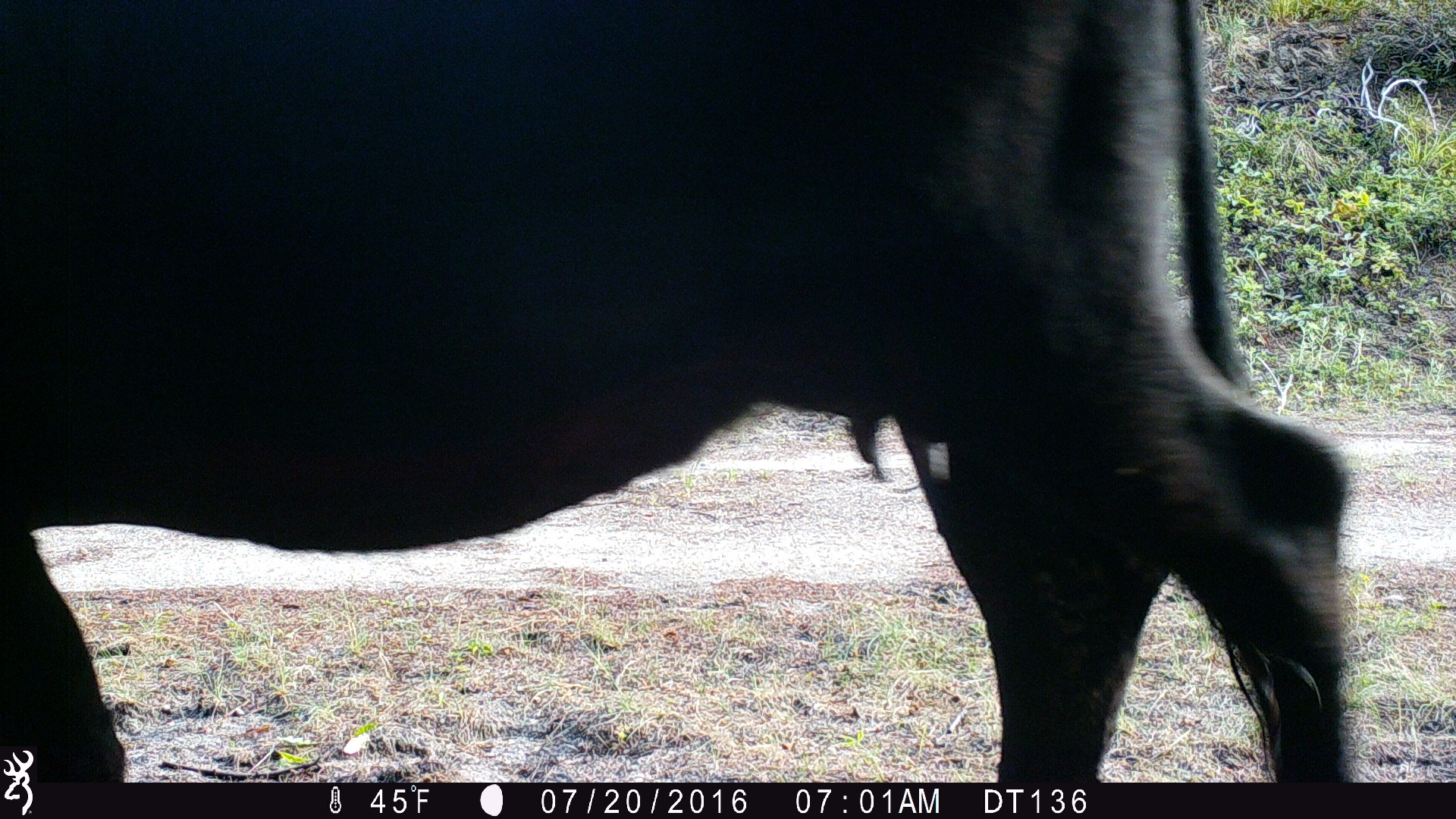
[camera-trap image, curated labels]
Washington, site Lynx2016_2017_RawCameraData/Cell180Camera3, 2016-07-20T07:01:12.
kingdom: Animalia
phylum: Chordata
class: Mammalia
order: Artiodactyla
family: Bovidae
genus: Bos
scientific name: Bos taurus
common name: domestic cattle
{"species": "domestic cattle (Bos taurus)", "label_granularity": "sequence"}